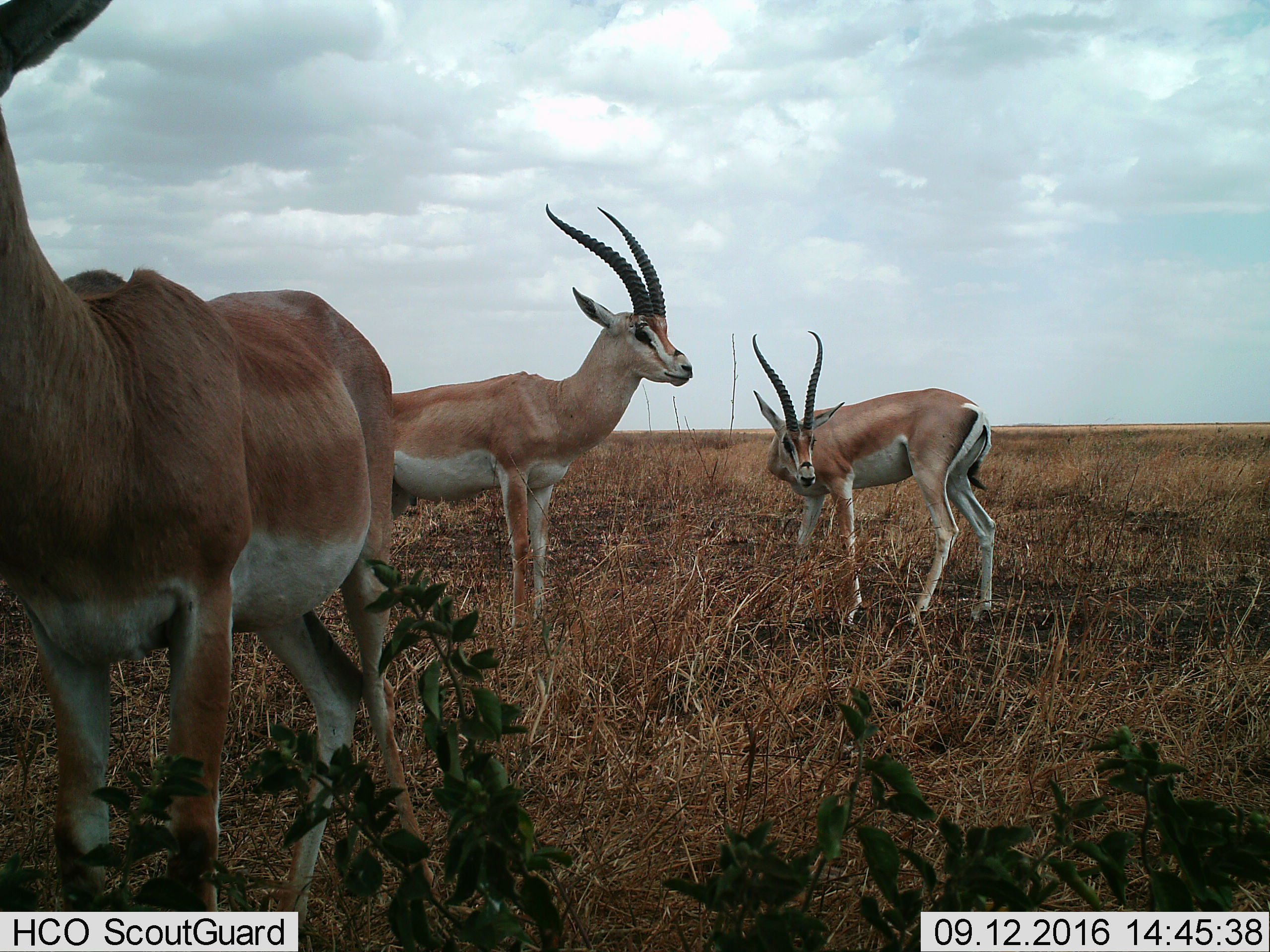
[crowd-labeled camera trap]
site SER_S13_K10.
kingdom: Animalia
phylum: Chordata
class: Mammalia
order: Artiodactyla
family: Bovidae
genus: Nanger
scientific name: Nanger granti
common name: grant's gazelle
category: gazellegrants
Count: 3.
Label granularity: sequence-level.